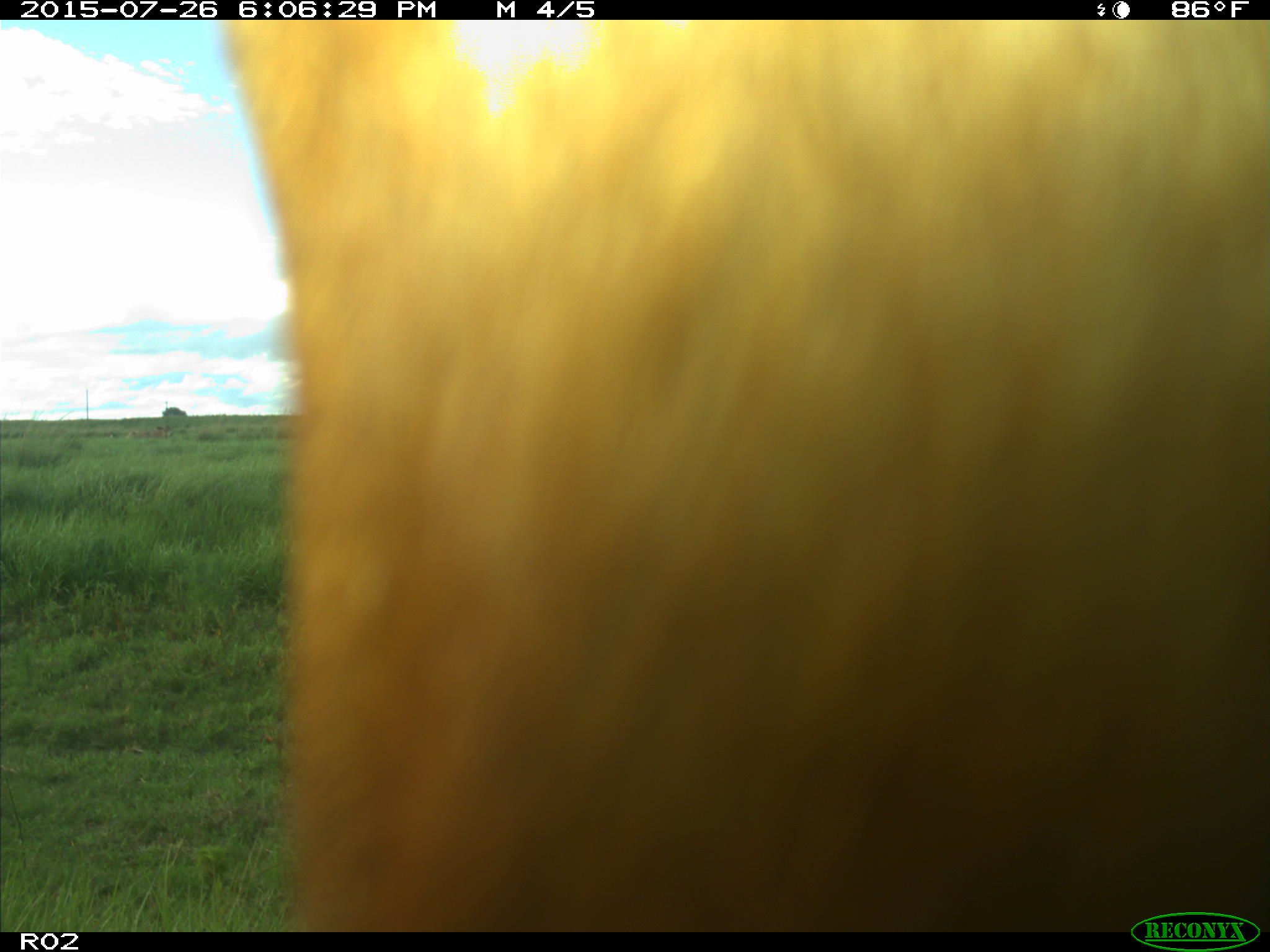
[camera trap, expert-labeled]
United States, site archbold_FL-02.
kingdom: Animalia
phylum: Chordata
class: Mammalia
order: Artiodactyla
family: Bovidae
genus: Bos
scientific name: Bos taurus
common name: domestic cow